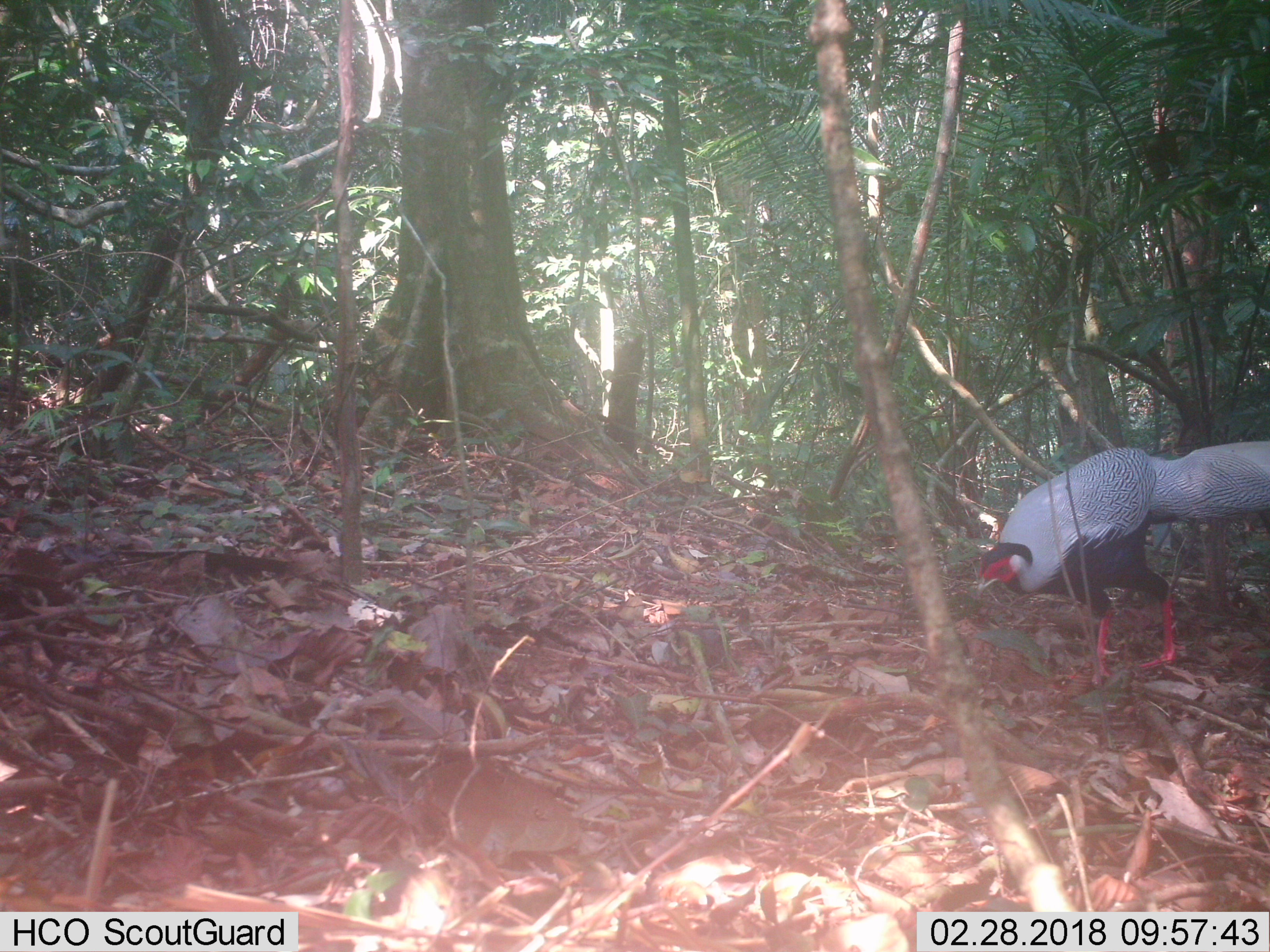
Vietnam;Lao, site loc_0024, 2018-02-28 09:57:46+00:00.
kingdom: Animalia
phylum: Chordata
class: Aves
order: Galliformes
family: Phasianidae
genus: Lophura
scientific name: Lophura nycthemera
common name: silver pheasant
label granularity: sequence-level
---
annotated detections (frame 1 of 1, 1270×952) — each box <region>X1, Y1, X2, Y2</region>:
silver pheasant: <region>974, 437, 1267, 685</region>